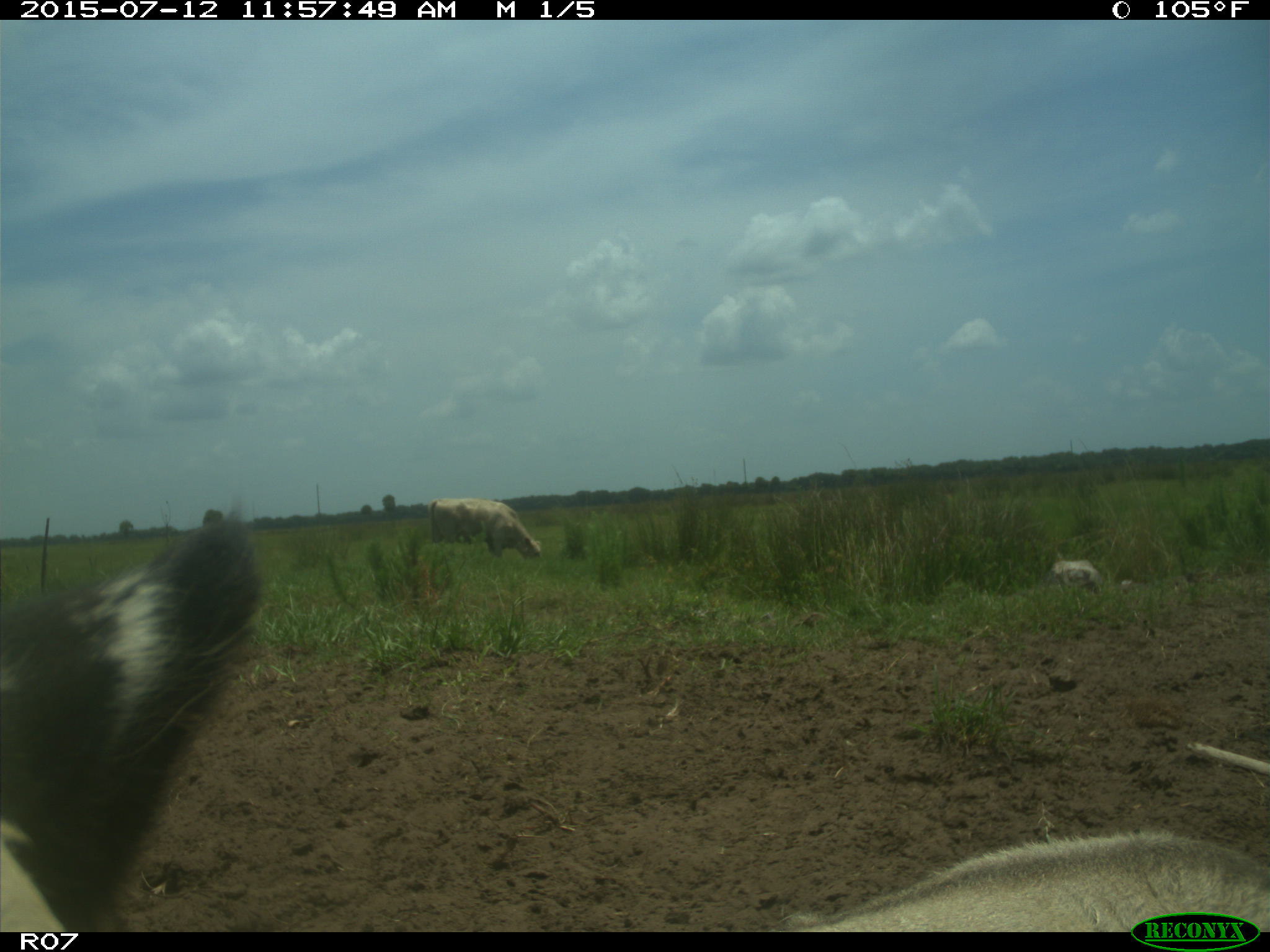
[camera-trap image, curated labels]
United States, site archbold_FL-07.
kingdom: Animalia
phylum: Chordata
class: Mammalia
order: Artiodactyla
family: Bovidae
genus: Bos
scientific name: Bos taurus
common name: domestic cow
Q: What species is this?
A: Bos taurus (domestic cow).